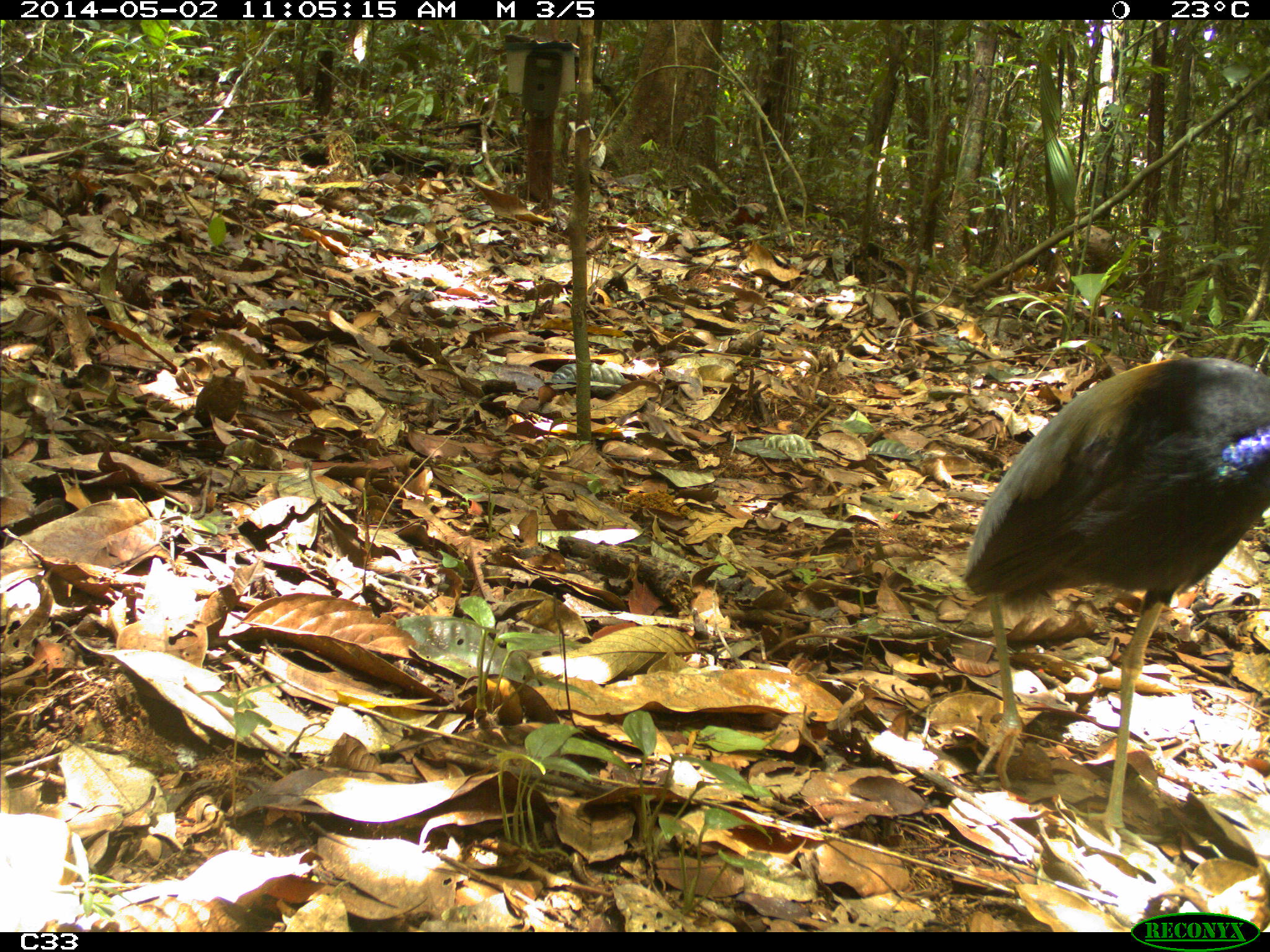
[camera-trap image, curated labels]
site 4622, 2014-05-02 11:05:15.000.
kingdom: Animalia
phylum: Chordata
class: Aves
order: Gruiformes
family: Psophiidae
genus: Psophia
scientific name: Psophia crepitans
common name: gray-winged trumpeter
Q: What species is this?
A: Psophia crepitans (gray-winged trumpeter).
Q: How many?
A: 2.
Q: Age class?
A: Adult.